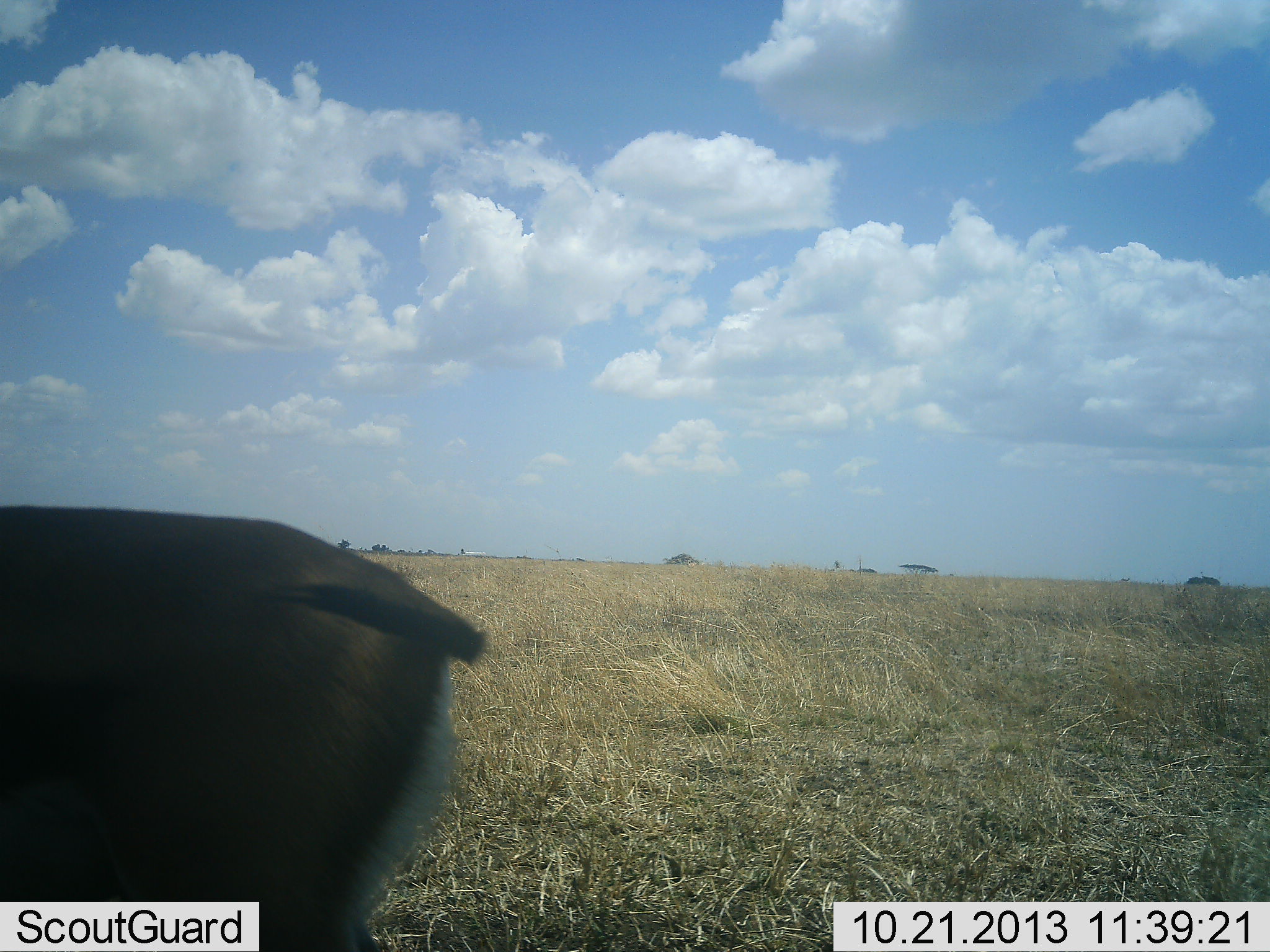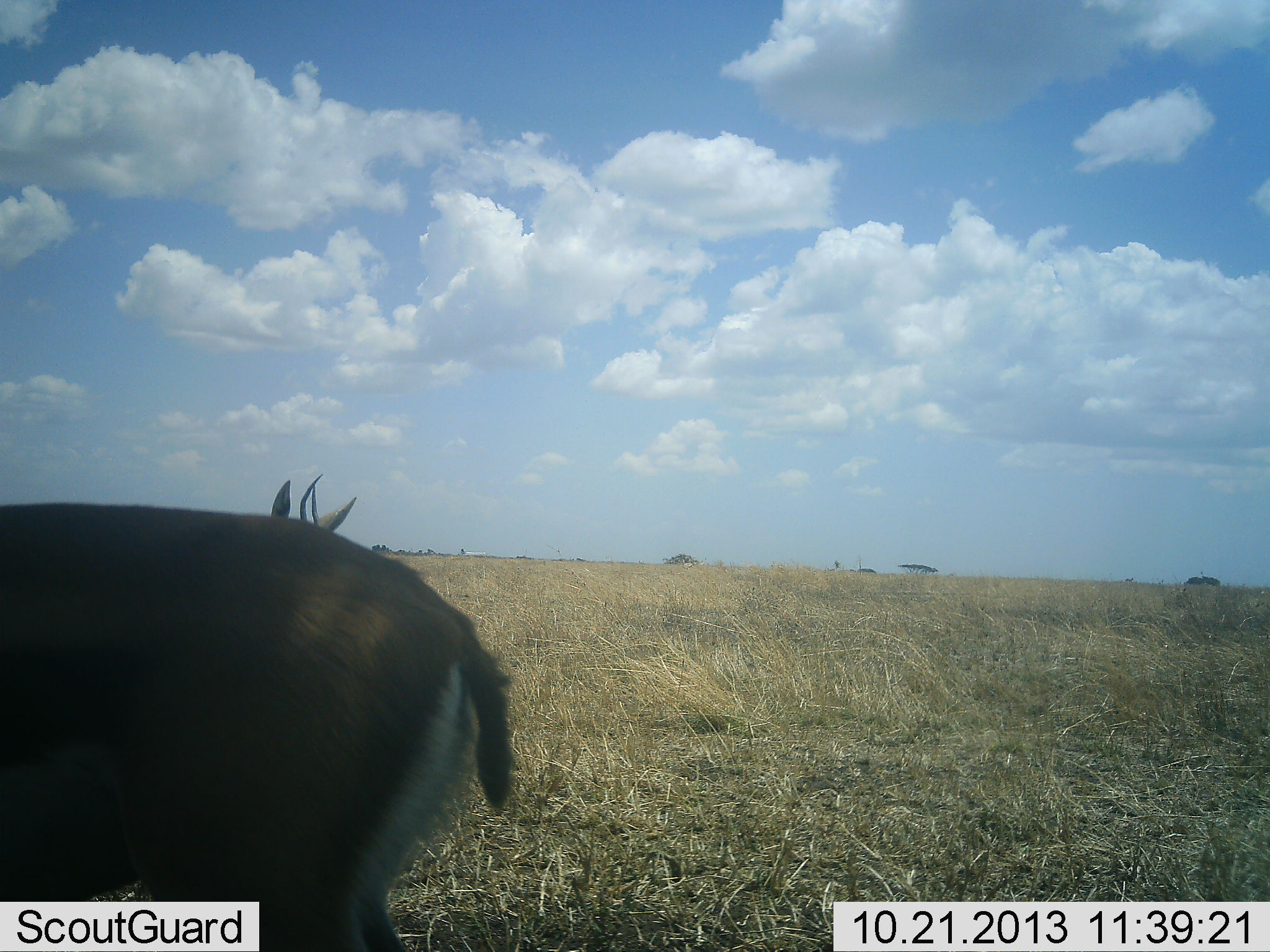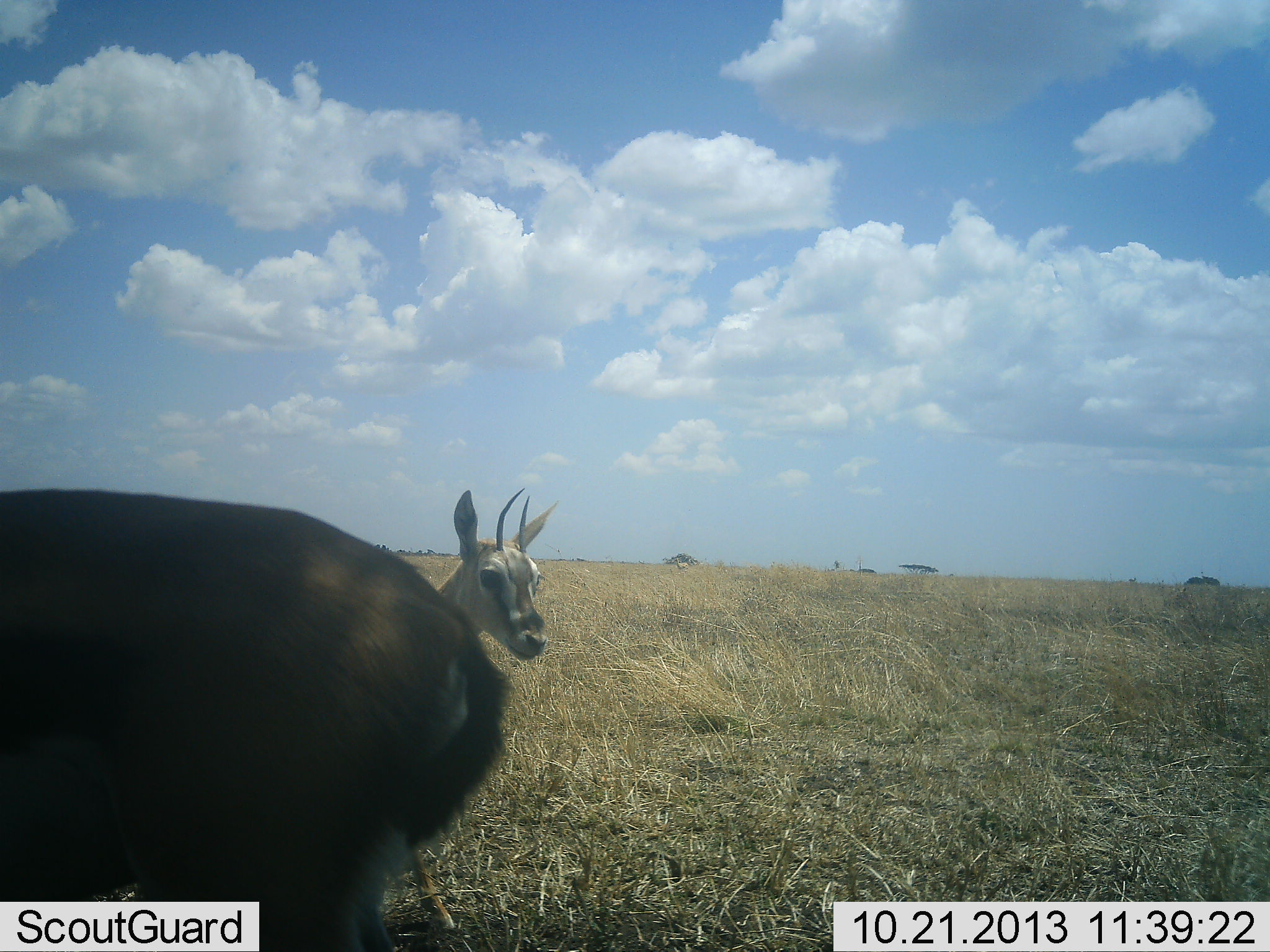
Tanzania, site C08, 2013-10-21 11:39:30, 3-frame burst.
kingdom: Animalia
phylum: Chordata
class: Mammalia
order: Artiodactyla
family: Bovidae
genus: Eudorcas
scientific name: Eudorcas thomsonii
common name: thomson's gazelle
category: gazellethomsons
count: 2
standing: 94%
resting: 0%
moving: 50%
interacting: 0%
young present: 0%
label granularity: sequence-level